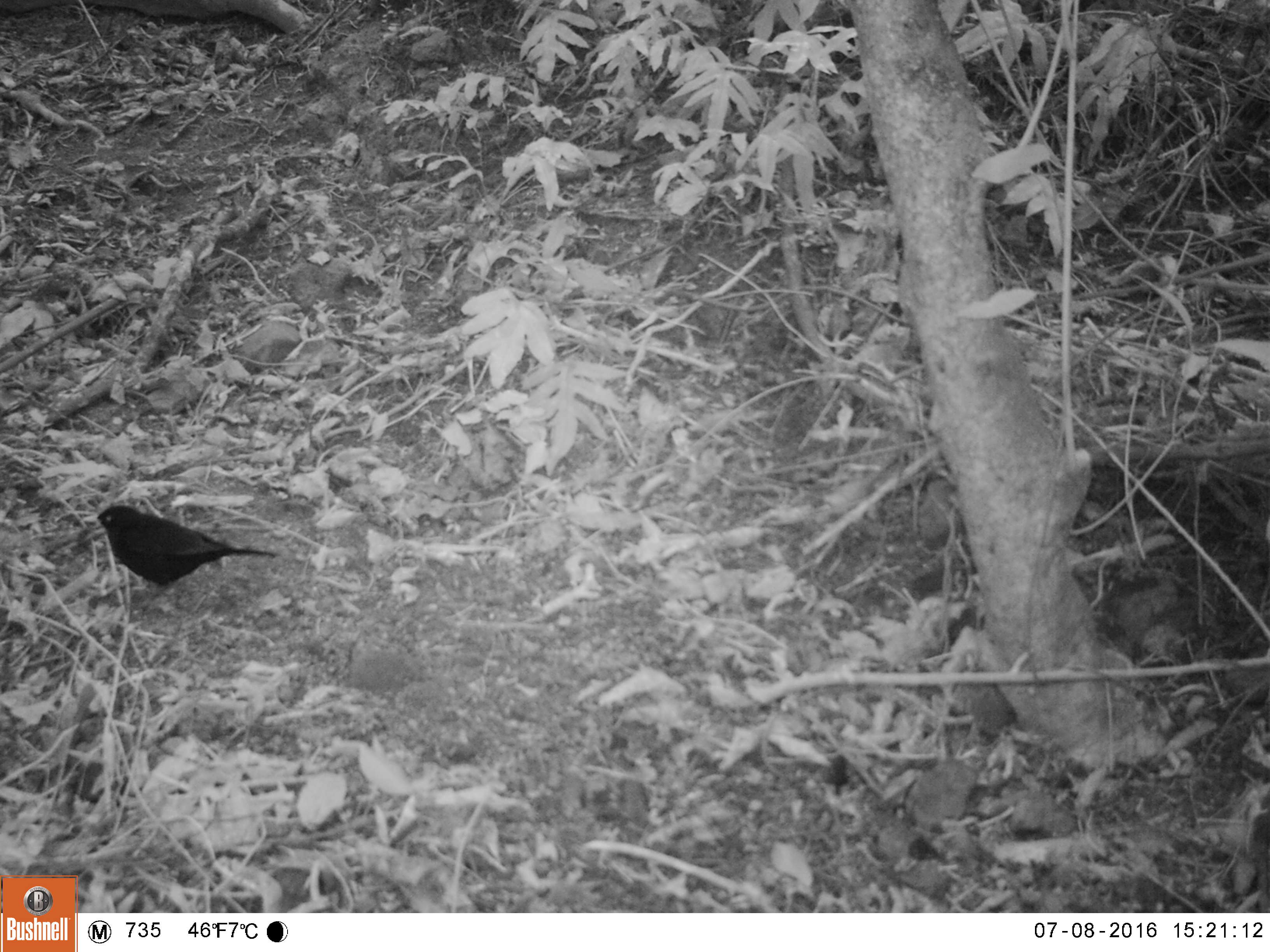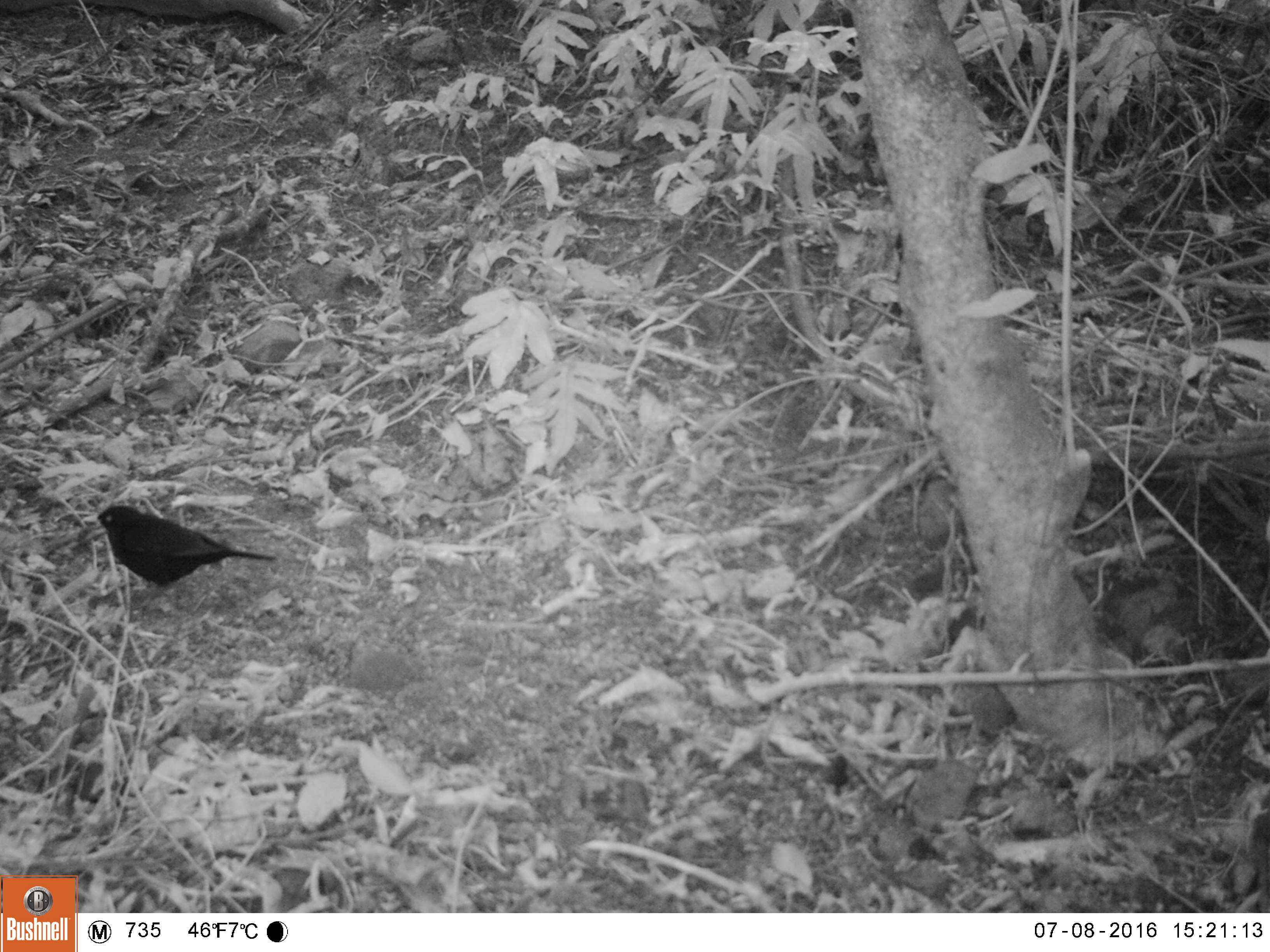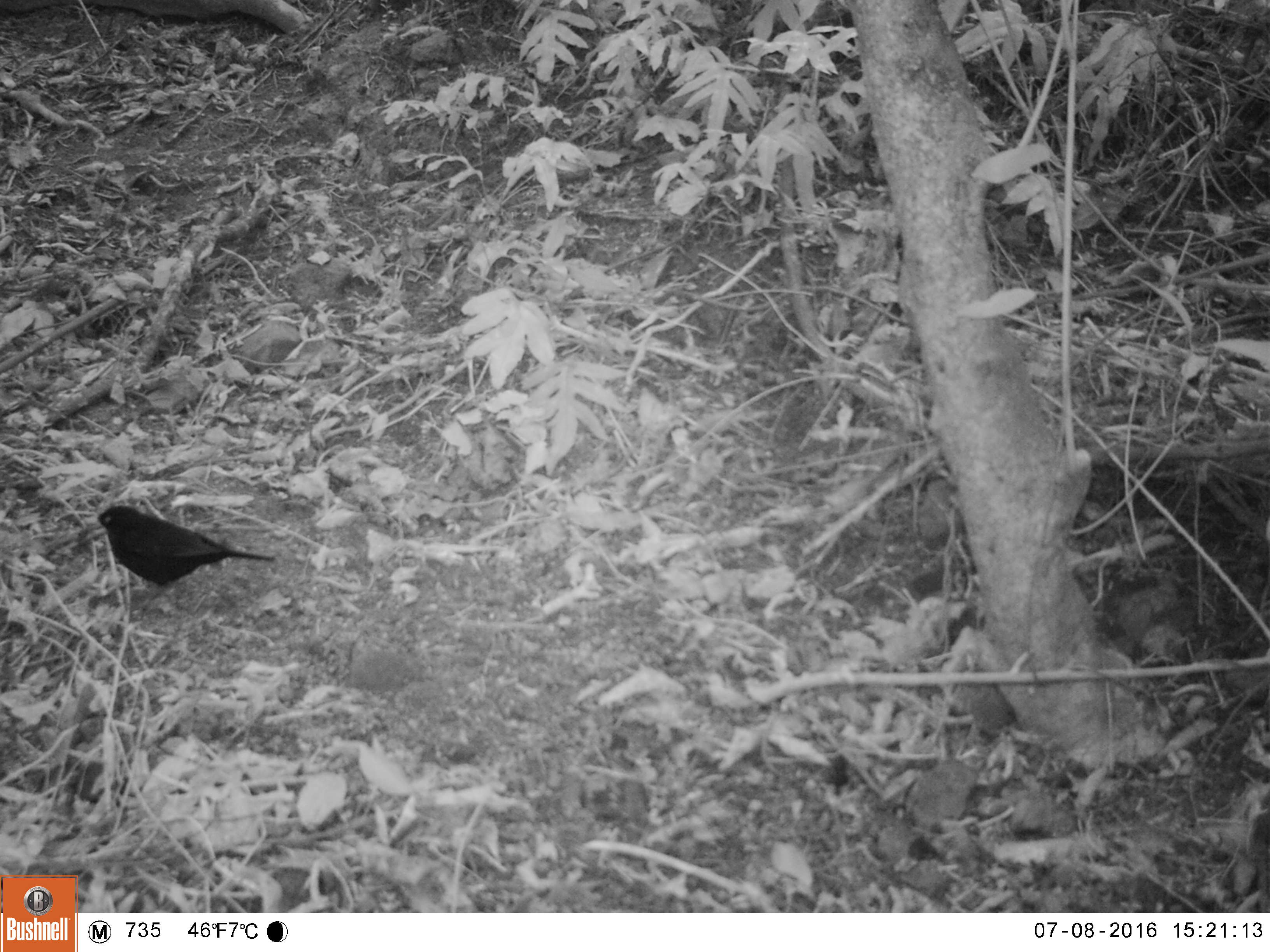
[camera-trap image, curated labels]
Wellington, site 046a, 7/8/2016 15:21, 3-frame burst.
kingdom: Animalia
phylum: Chordata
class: Aves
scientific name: Aves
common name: bird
Bird (Aves).